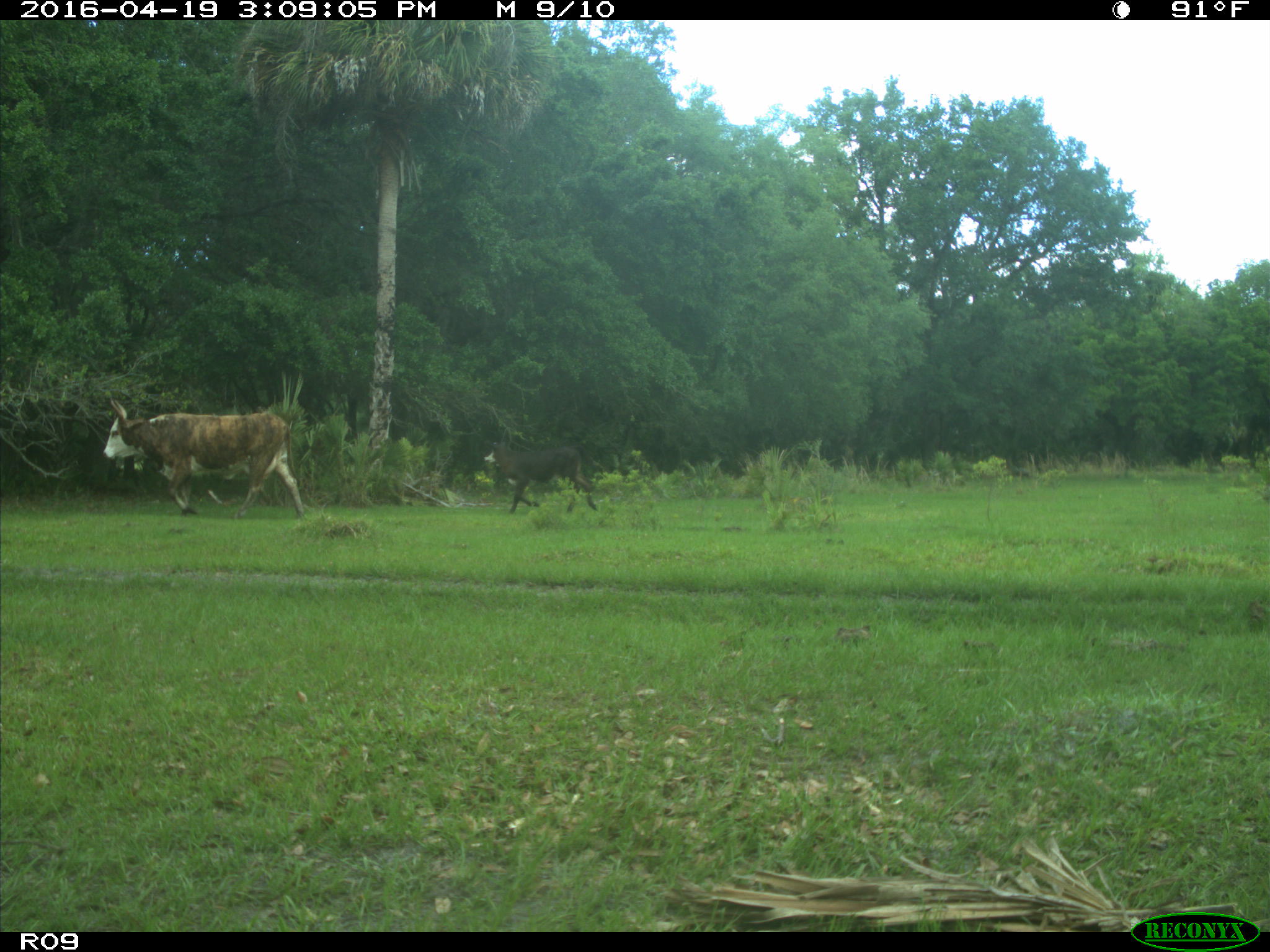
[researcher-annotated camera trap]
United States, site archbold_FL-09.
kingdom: Animalia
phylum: Chordata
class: Mammalia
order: Artiodactyla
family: Bovidae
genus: Bos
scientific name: Bos taurus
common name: domestic cow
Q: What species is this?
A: Bos taurus (domestic cow).